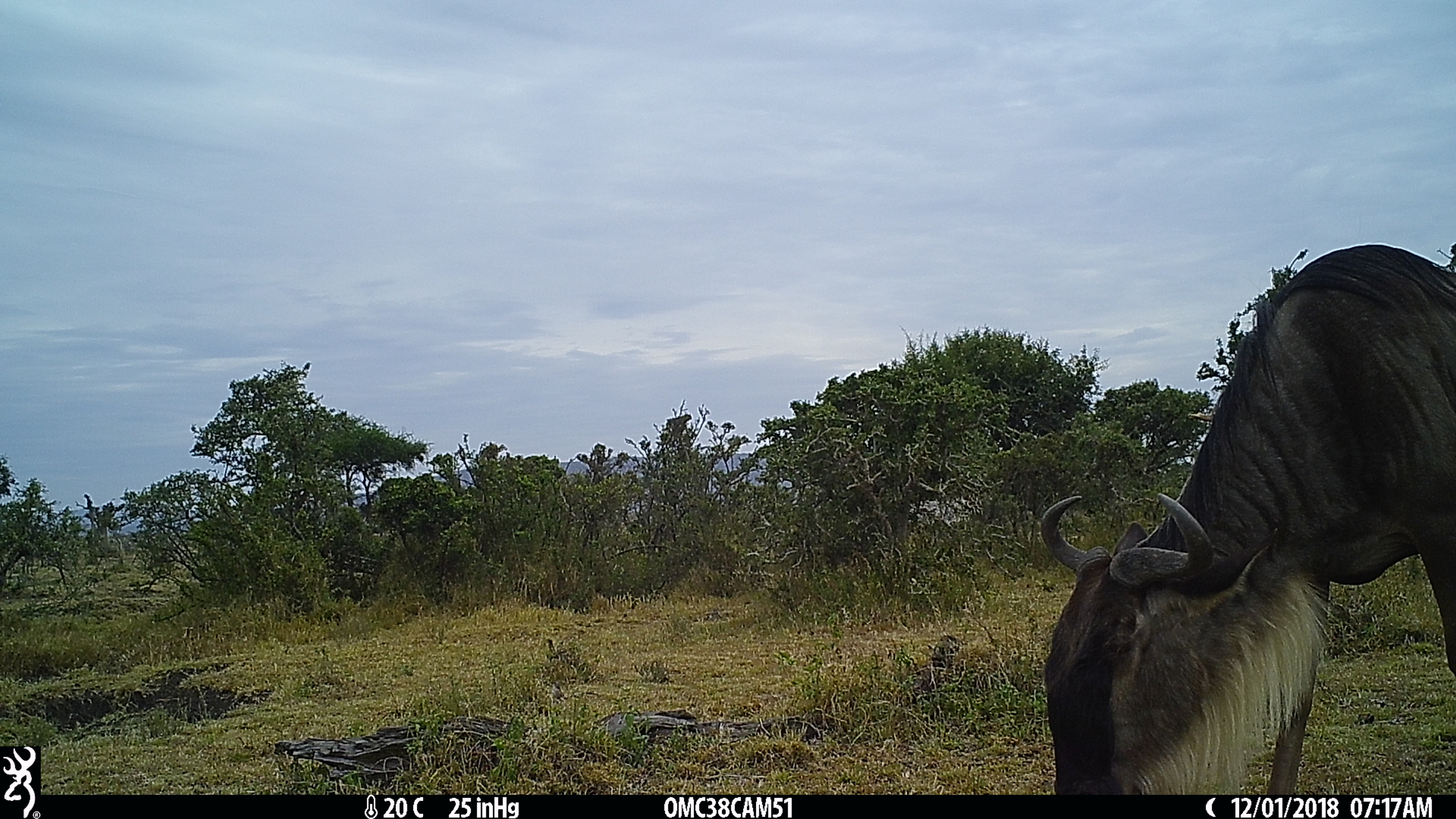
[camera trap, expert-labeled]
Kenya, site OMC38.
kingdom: Animalia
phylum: Chordata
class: Mammalia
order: Artiodactyla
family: Bovidae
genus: Connochaetes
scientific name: Connochaetes taurinus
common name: blue wildebeest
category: wildebeest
Wildebeest (blue wildebeest) (Connochaetes taurinus).